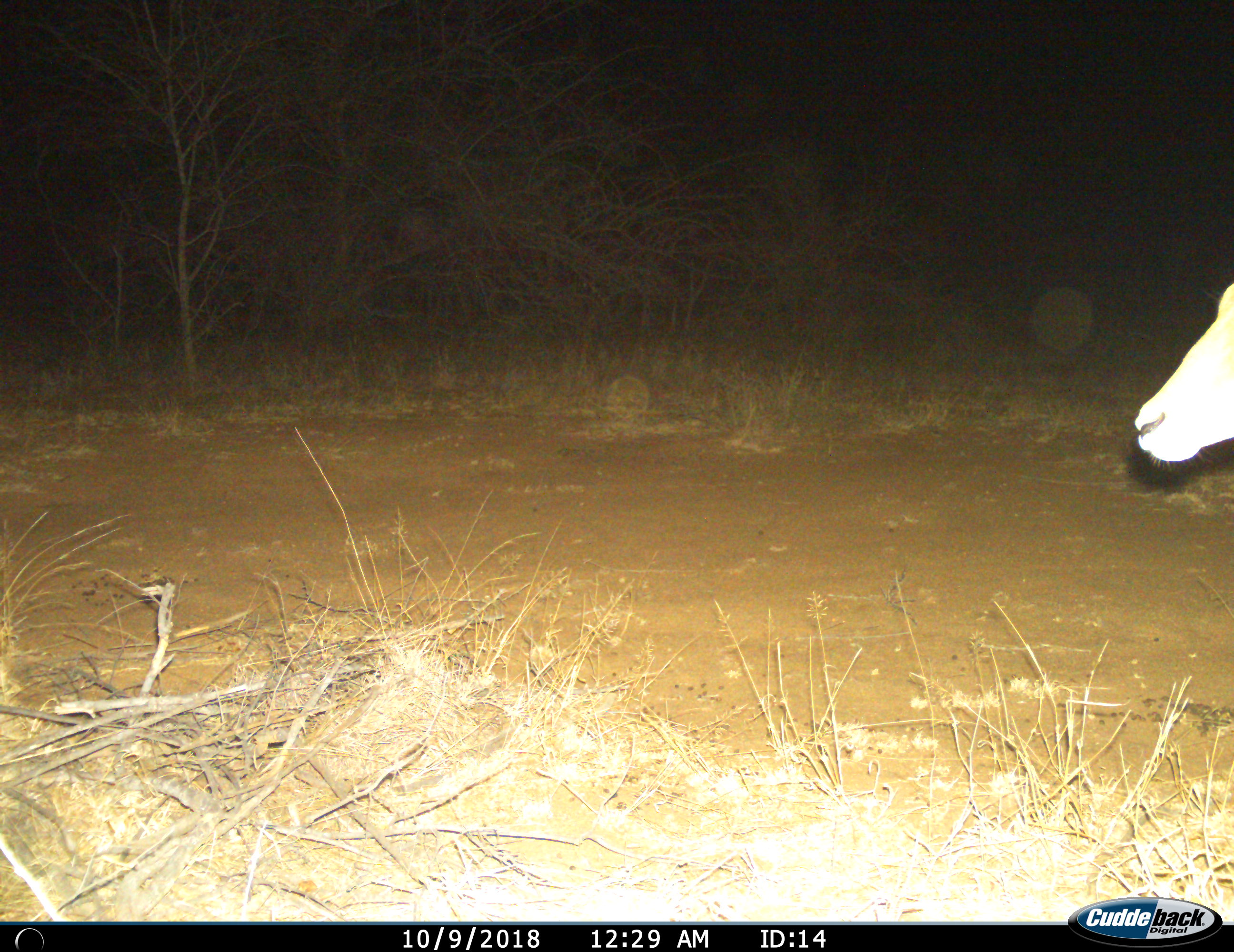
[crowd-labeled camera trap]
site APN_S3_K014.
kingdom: Animalia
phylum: Chordata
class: Mammalia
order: Artiodactyla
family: Bovidae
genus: Aepyceros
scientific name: Aepyceros melampus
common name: impala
Impala (Aepyceros melampus), count 1. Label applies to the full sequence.